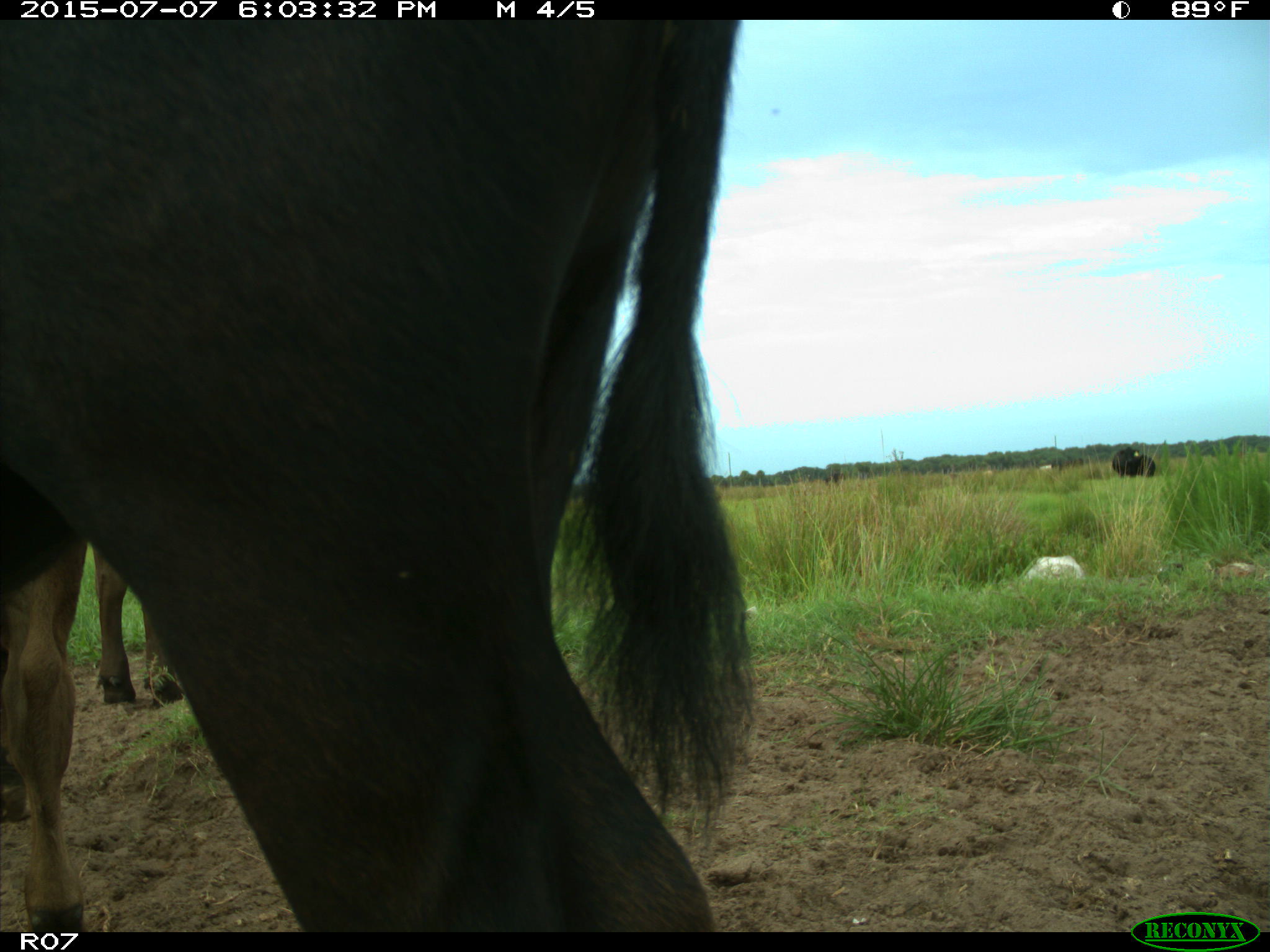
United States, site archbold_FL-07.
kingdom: Animalia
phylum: Chordata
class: Mammalia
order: Artiodactyla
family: Bovidae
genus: Bos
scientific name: Bos taurus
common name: domestic cow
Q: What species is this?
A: Bos taurus (domestic cow).